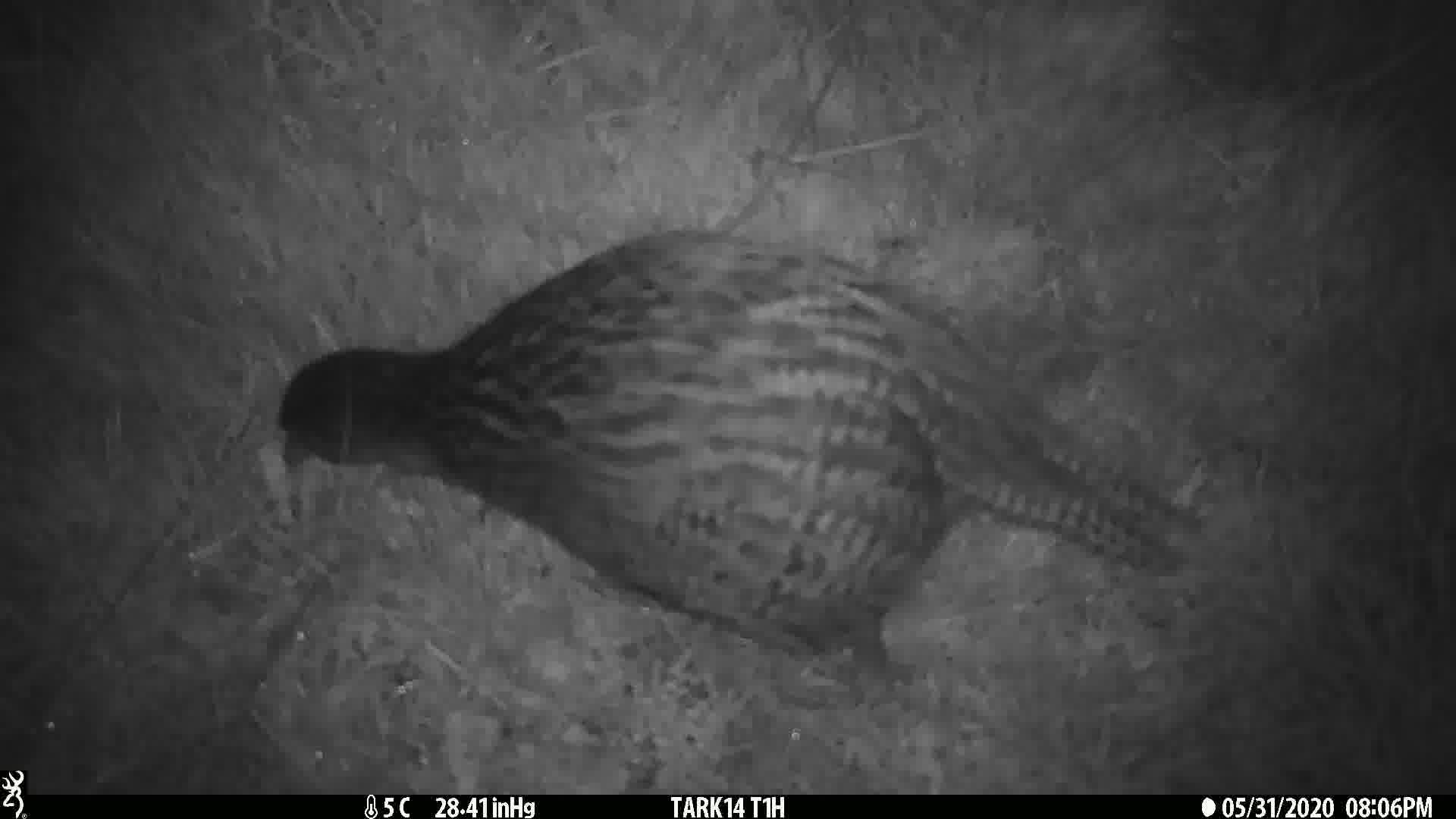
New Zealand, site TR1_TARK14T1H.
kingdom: Animalia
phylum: Chordata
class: Aves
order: Gruiformes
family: Rallidae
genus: Gallirallus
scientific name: Gallirallus australis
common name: weka